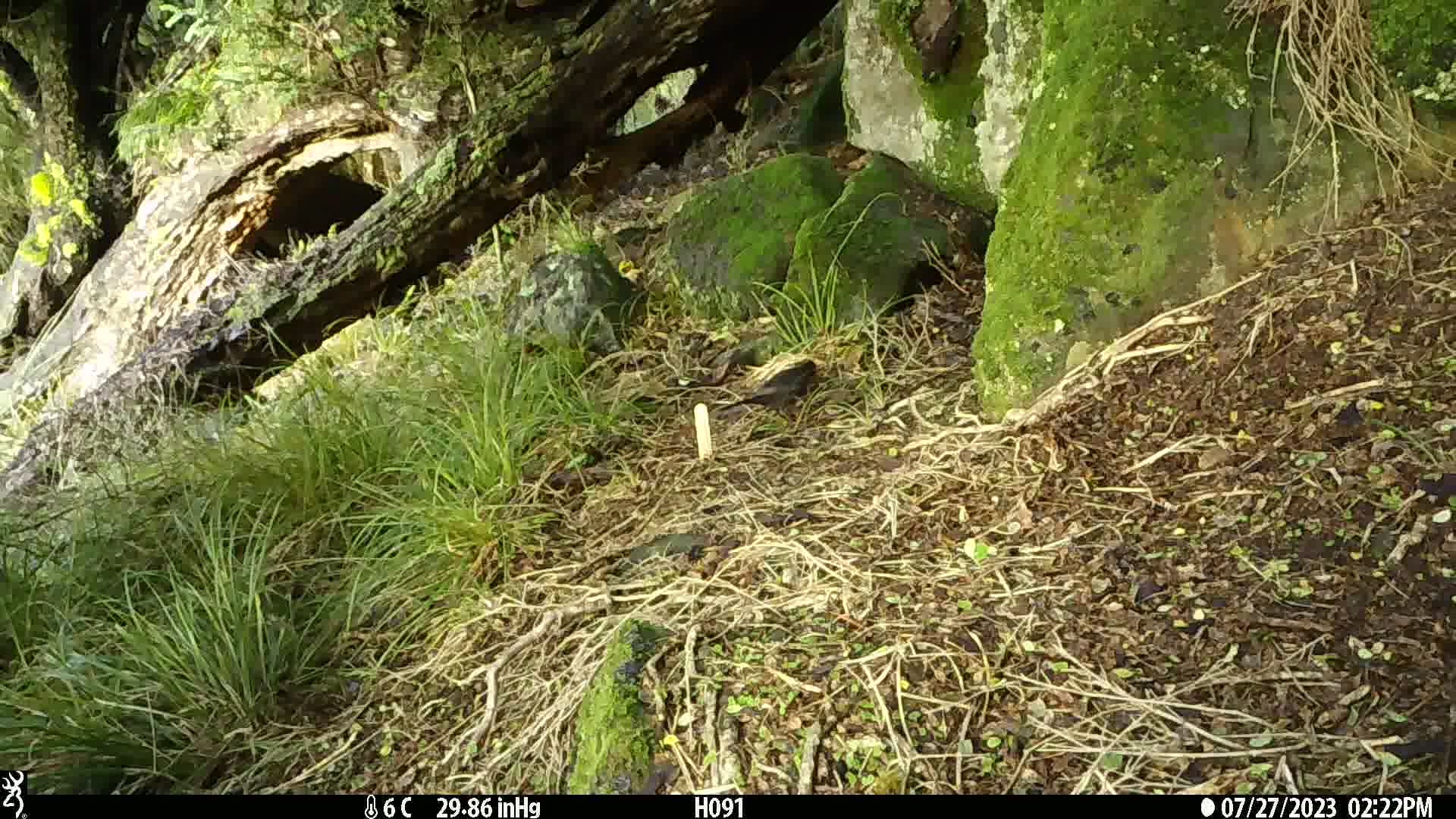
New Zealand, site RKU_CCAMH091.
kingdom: Animalia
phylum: Chordata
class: Aves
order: Passeriformes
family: Turdidae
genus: Turdus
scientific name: Turdus merula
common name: eurasian blackbird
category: blackbird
Blackbird (eurasian blackbird) (Turdus merula).